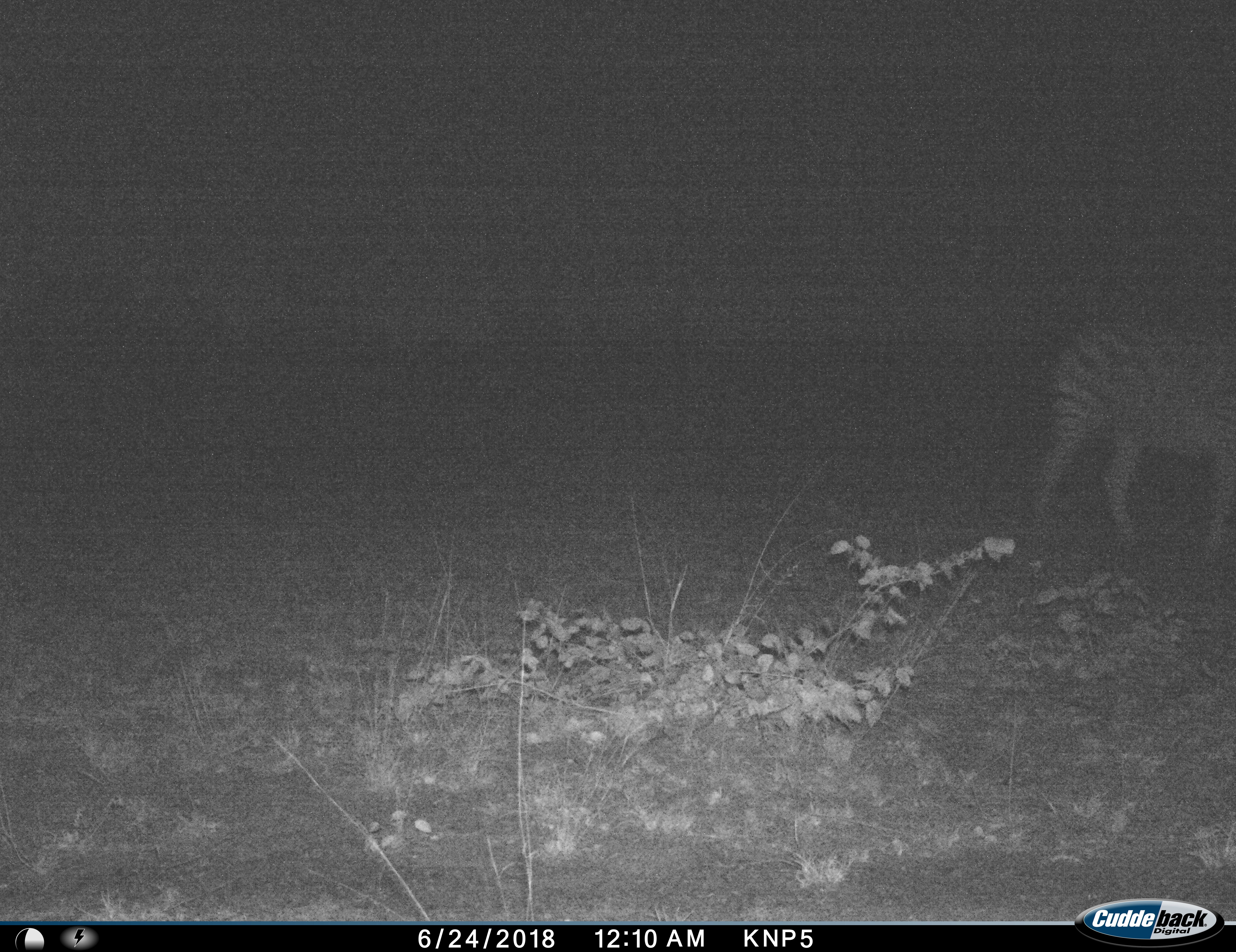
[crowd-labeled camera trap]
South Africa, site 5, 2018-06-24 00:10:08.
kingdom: Animalia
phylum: Chordata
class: Mammalia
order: Perissodactyla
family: Equidae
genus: Equus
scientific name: Equus quagga burchellii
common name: burchell's zebra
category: zebraburchells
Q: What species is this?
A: Zebraburchells (burchell's zebra) (Equus quagga burchellii).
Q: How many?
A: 1.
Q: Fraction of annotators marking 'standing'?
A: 60%.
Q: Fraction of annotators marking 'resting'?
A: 0%.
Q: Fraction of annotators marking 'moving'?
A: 40%.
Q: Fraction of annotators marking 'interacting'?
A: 0%.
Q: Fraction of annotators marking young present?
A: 0%.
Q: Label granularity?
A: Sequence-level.